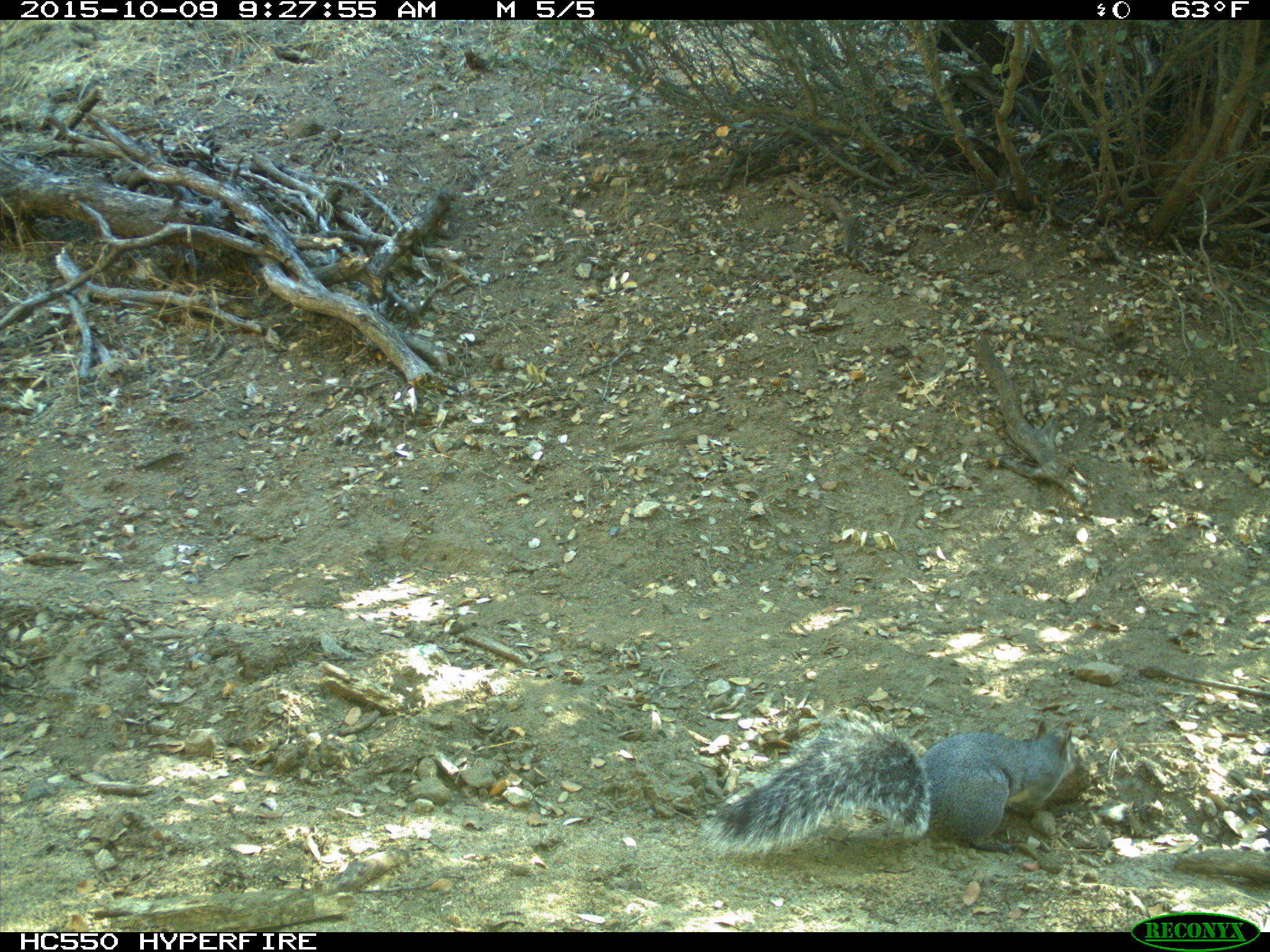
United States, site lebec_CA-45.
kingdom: Animalia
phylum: Chordata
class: Mammalia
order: Rodentia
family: Sciuridae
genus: Sciurus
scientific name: Sciurus carolinensis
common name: eastern gray squirrel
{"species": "Sciurus carolinensis (eastern gray squirrel)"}